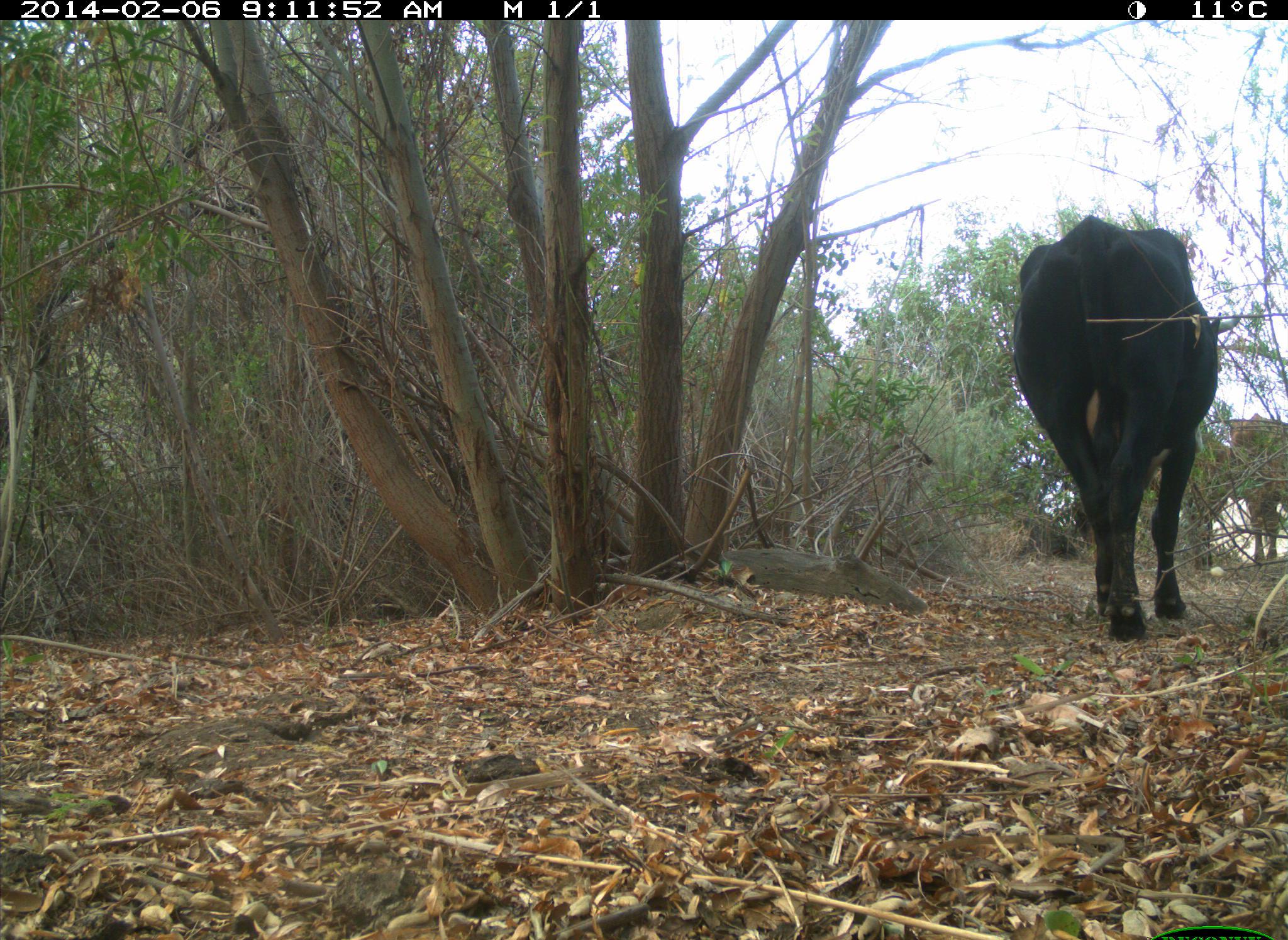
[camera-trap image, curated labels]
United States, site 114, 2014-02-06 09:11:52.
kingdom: Animalia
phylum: Chordata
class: Mammalia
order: Artiodactyla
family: Bovidae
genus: Bos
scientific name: Bos taurus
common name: cow